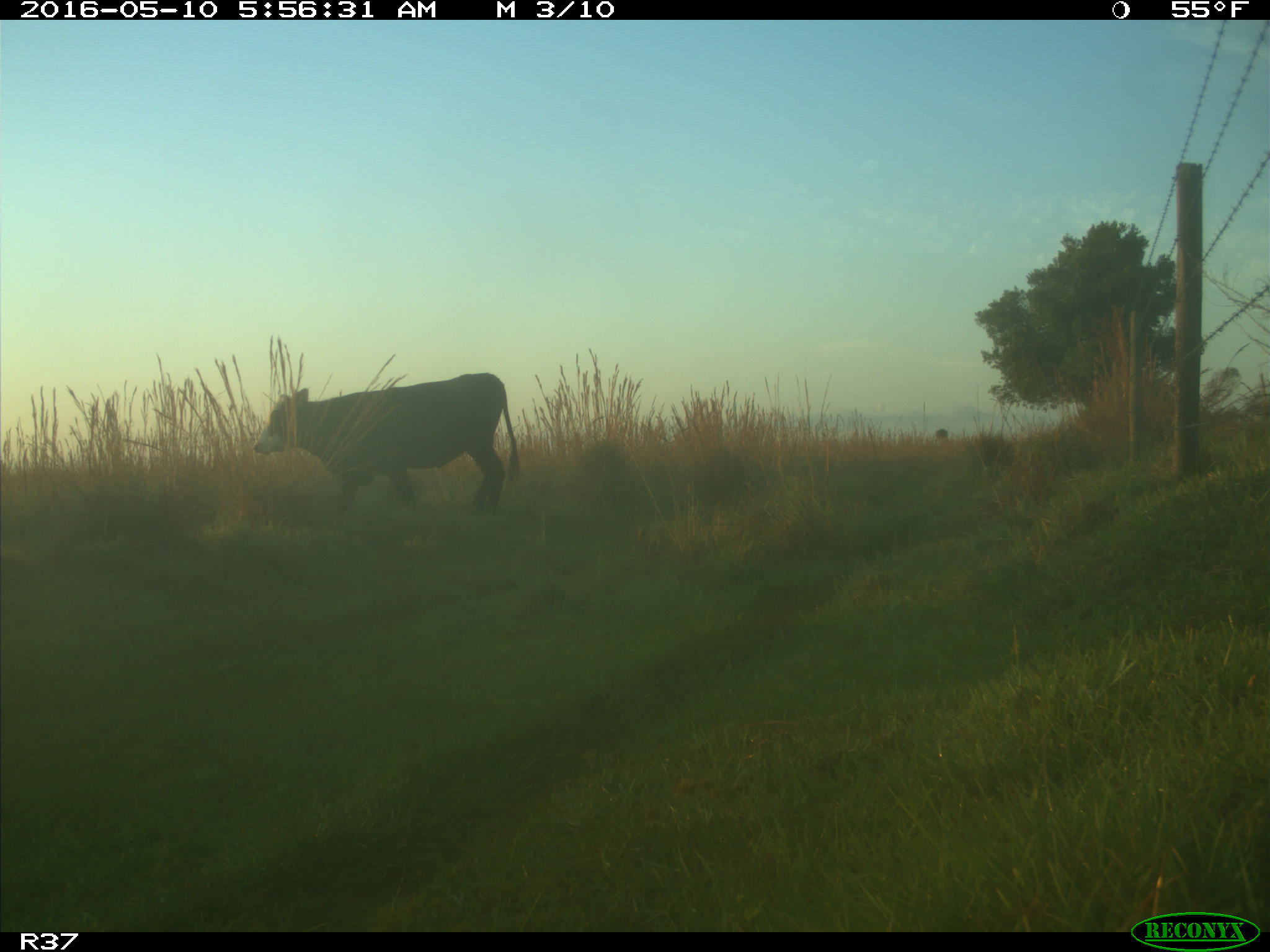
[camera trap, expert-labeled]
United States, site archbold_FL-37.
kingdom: Animalia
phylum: Chordata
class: Mammalia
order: Artiodactyla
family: Bovidae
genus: Bos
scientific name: Bos taurus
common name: domestic cow